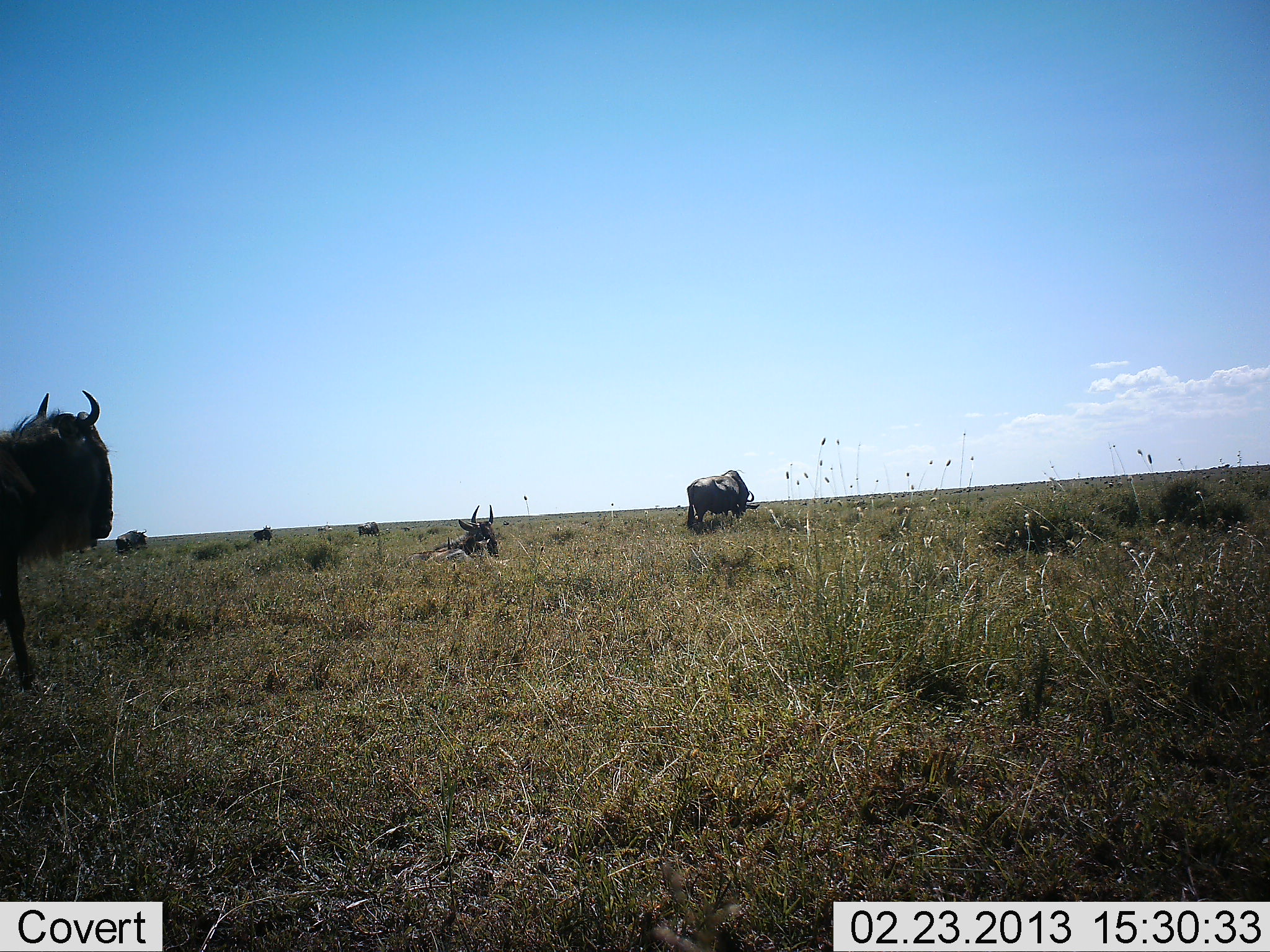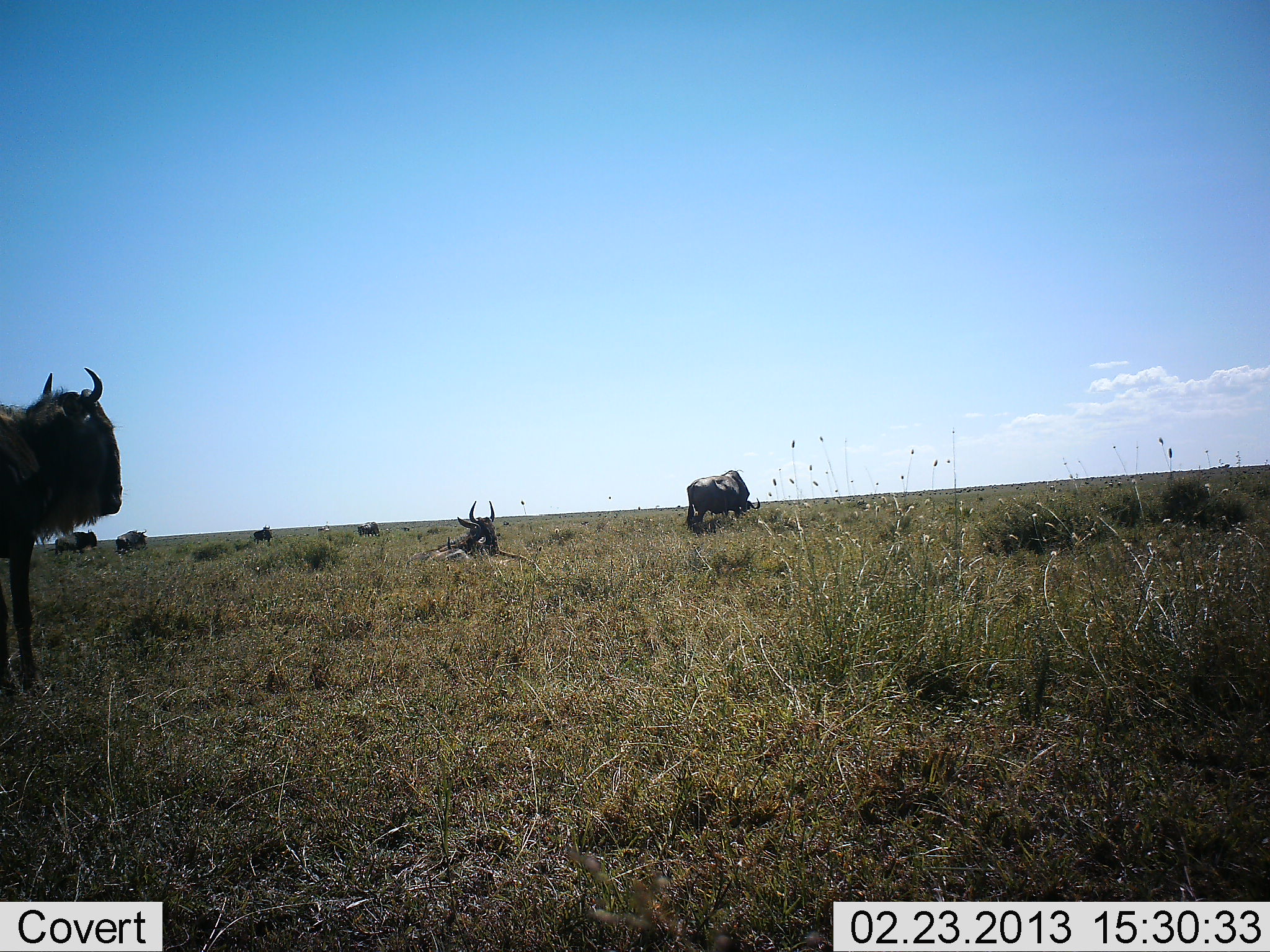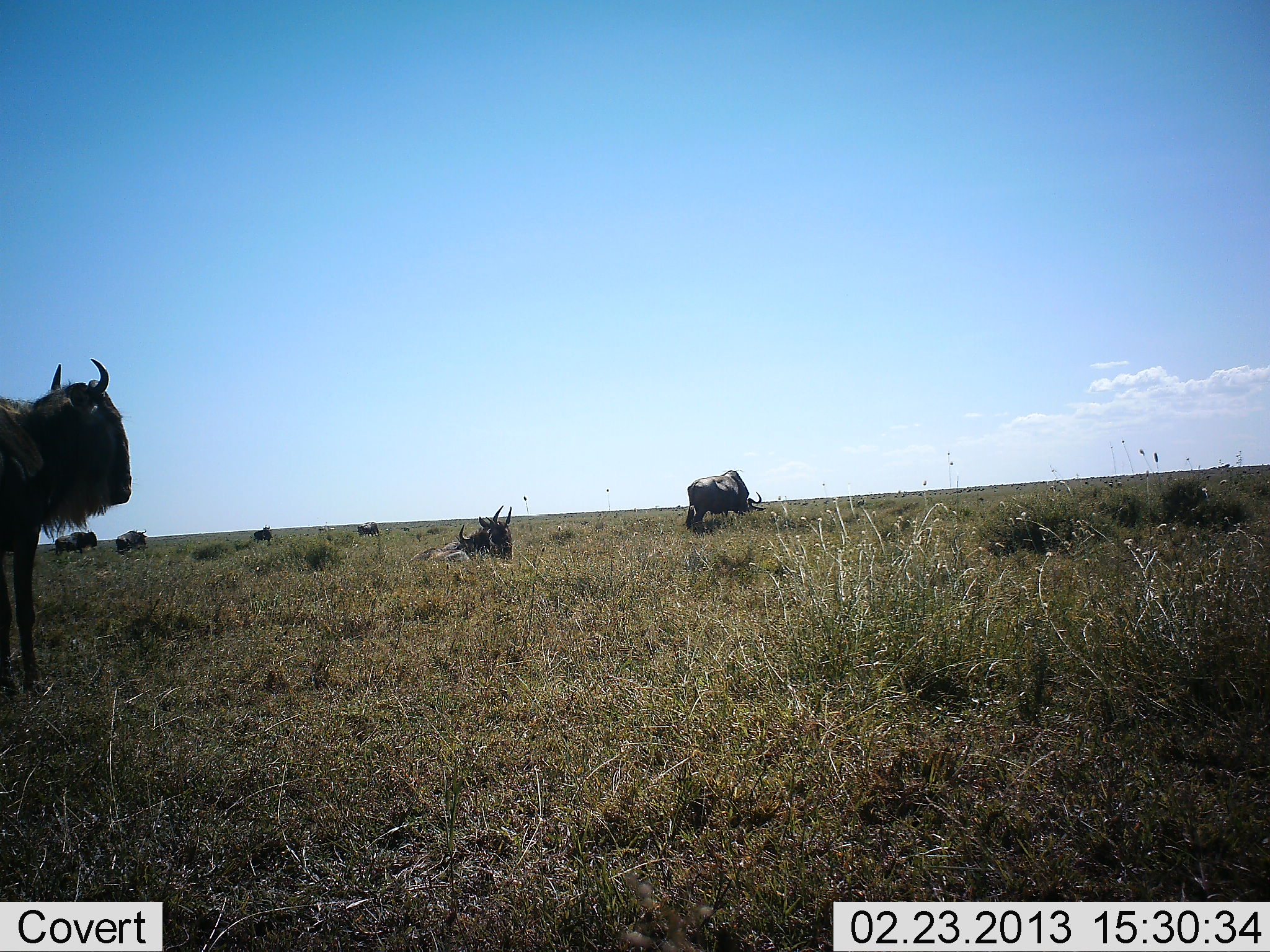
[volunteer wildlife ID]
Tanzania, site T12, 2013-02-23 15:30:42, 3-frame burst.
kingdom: Animalia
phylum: Chordata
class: Mammalia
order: Artiodactyla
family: Bovidae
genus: Connochaetes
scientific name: Connochaetes taurinus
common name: blue wildebeest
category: wildebeest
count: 7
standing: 64%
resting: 100%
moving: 14%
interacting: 0%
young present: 0%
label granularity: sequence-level